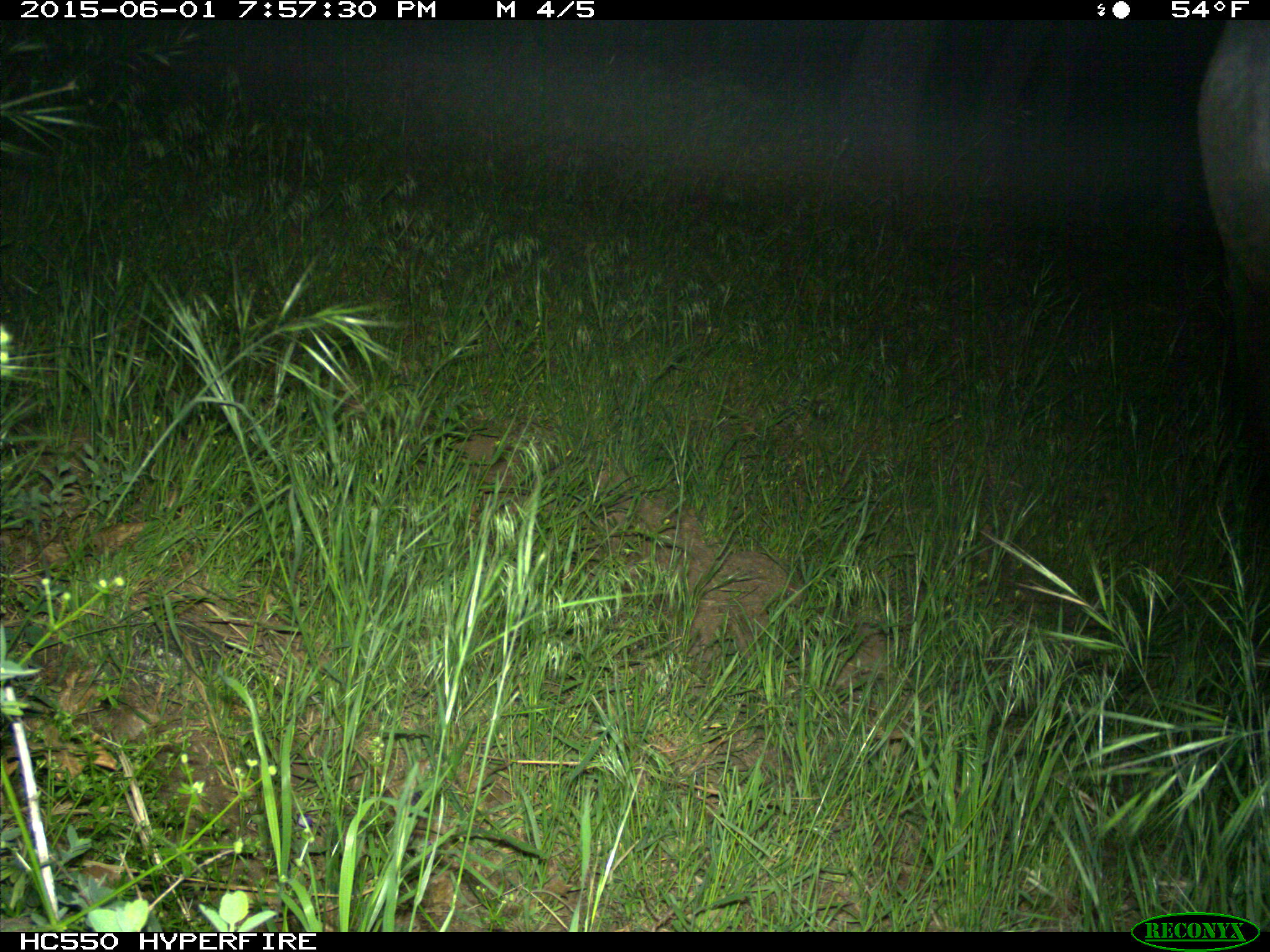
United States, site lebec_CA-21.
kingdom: Animalia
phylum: Chordata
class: Mammalia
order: Artiodactyla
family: Bovidae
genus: Bos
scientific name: Bos taurus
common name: domestic cow